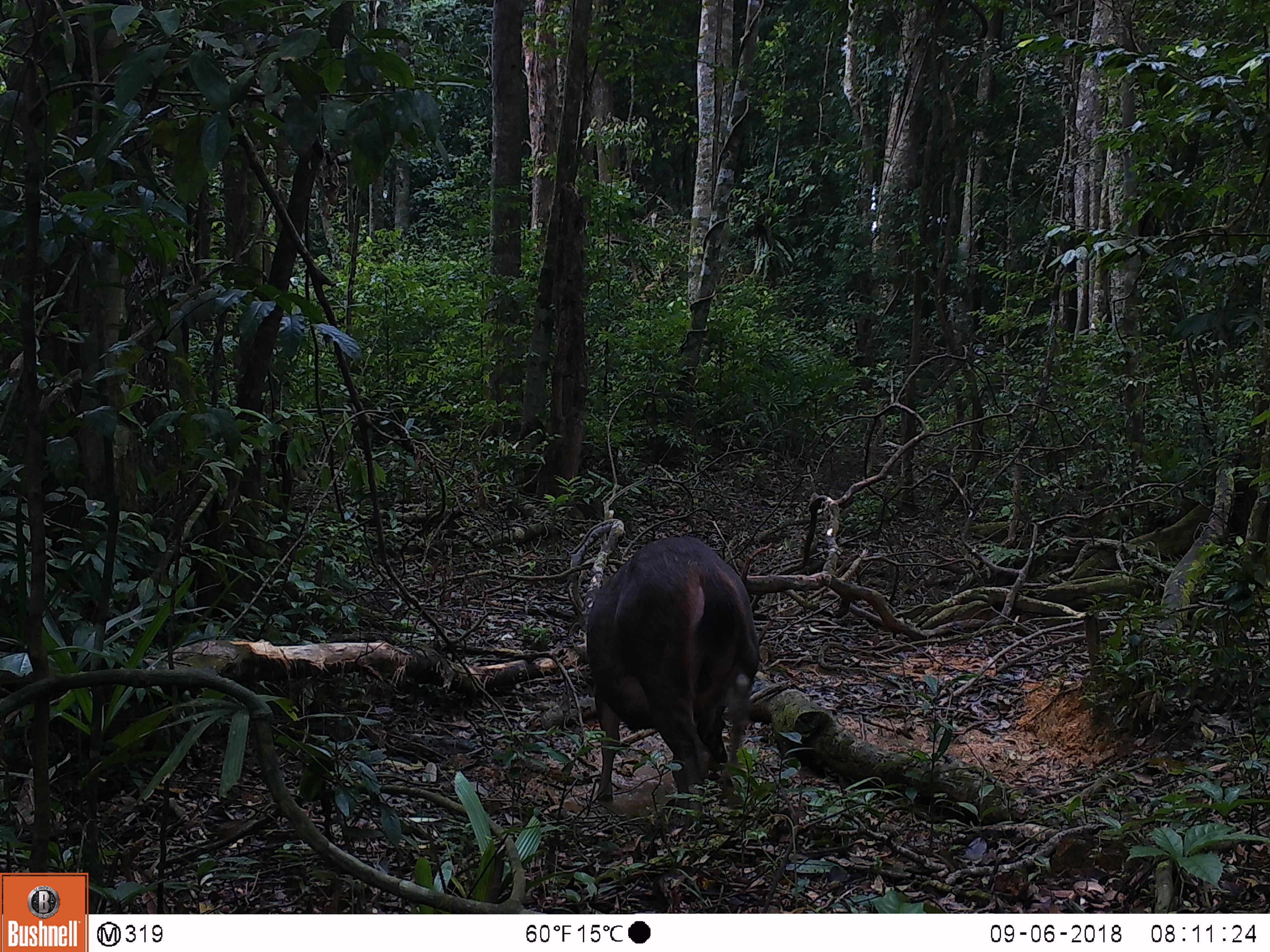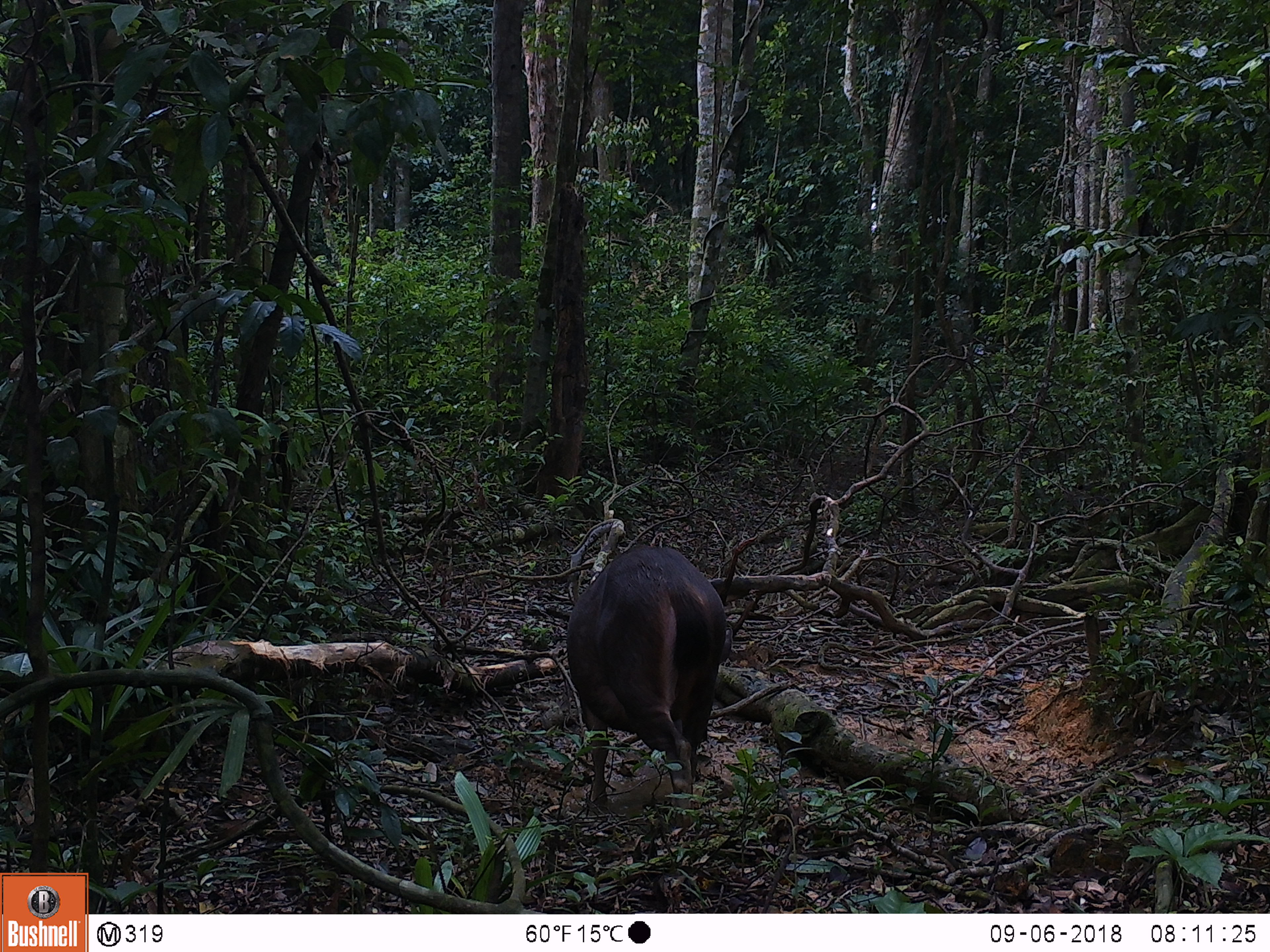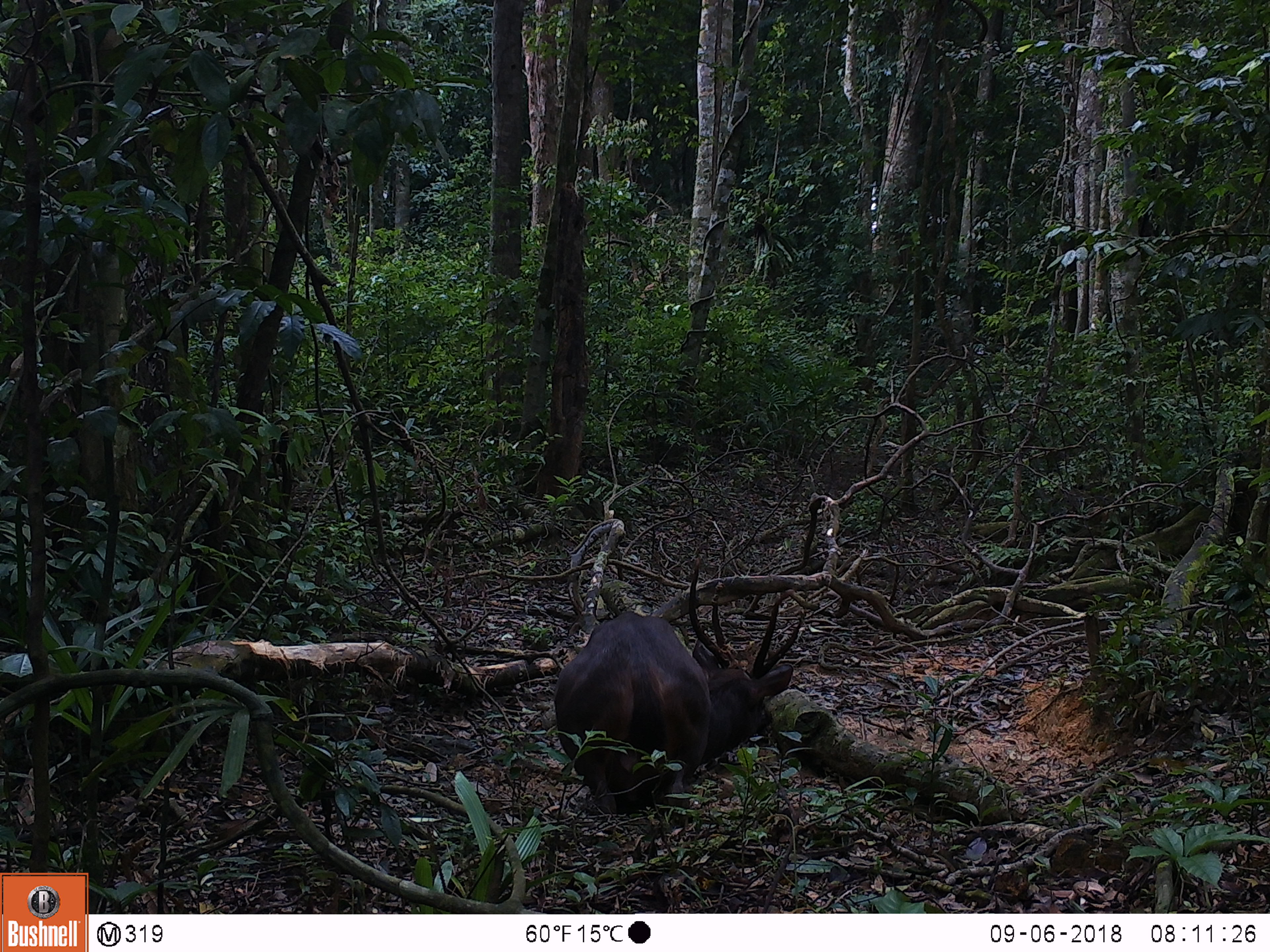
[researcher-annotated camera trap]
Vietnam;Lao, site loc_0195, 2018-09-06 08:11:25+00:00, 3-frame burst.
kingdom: Animalia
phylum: Chordata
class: Mammalia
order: Artiodactyla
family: Cervidae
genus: Rusa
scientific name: Rusa unicolor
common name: sambar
Sambar (Rusa unicolor). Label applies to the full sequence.